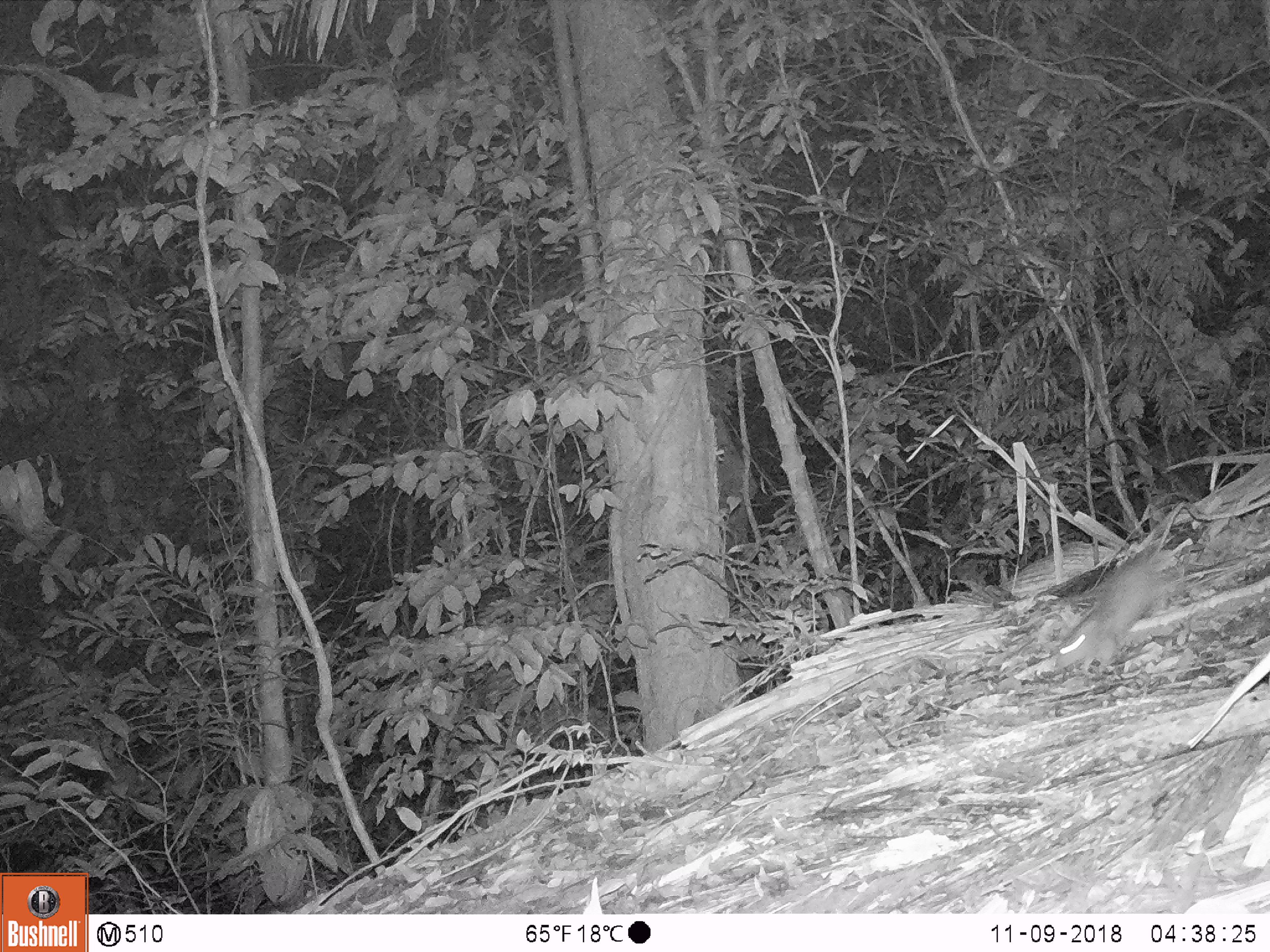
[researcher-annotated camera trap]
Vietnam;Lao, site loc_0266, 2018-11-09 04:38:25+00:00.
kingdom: Animalia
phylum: Chordata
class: Mammalia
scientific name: Mammalia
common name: mammal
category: unidentified small mammal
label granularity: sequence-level